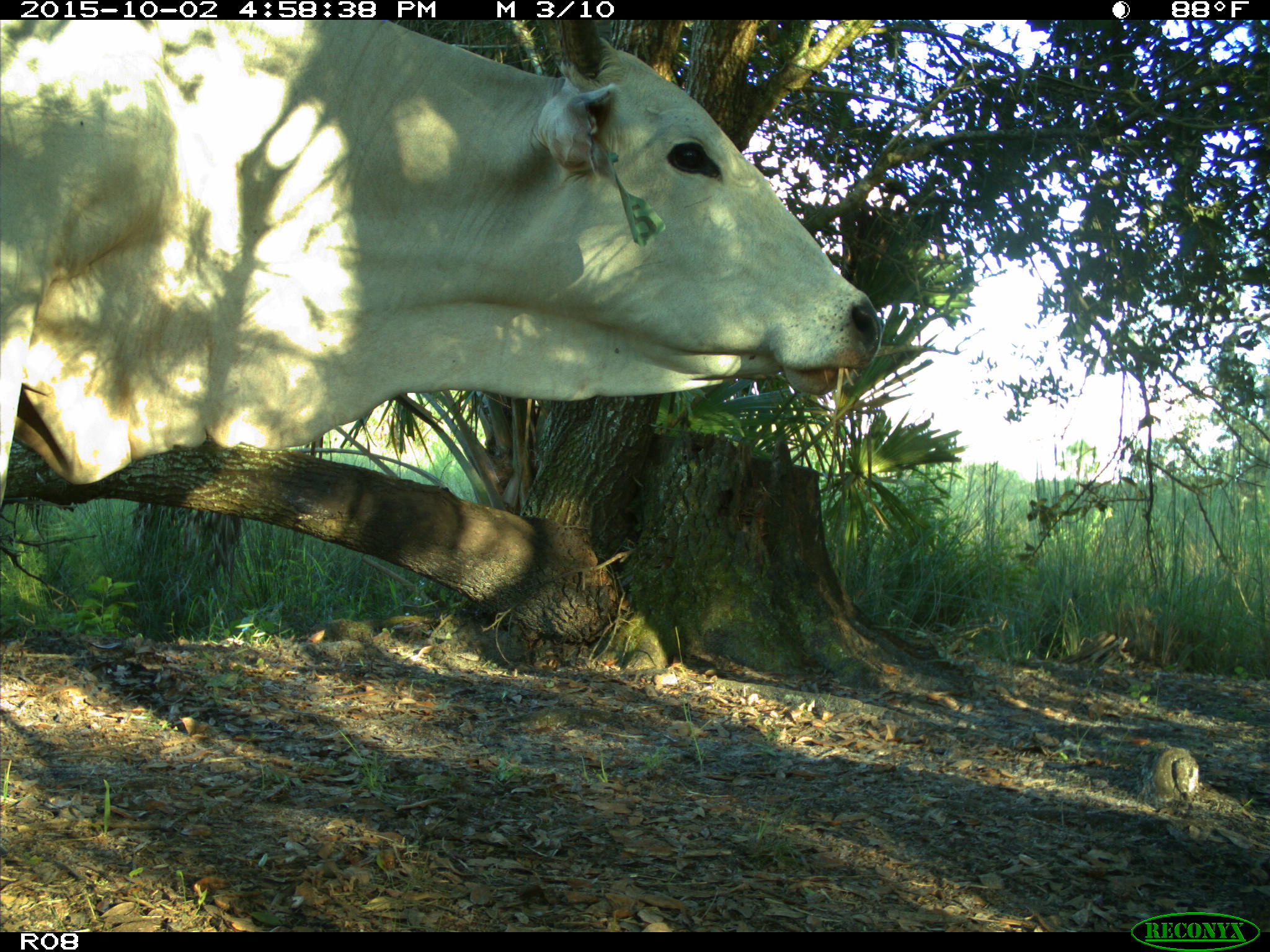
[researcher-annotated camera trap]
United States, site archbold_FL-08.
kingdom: Animalia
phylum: Chordata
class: Mammalia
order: Artiodactyla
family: Bovidae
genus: Bos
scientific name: Bos taurus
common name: domestic cow